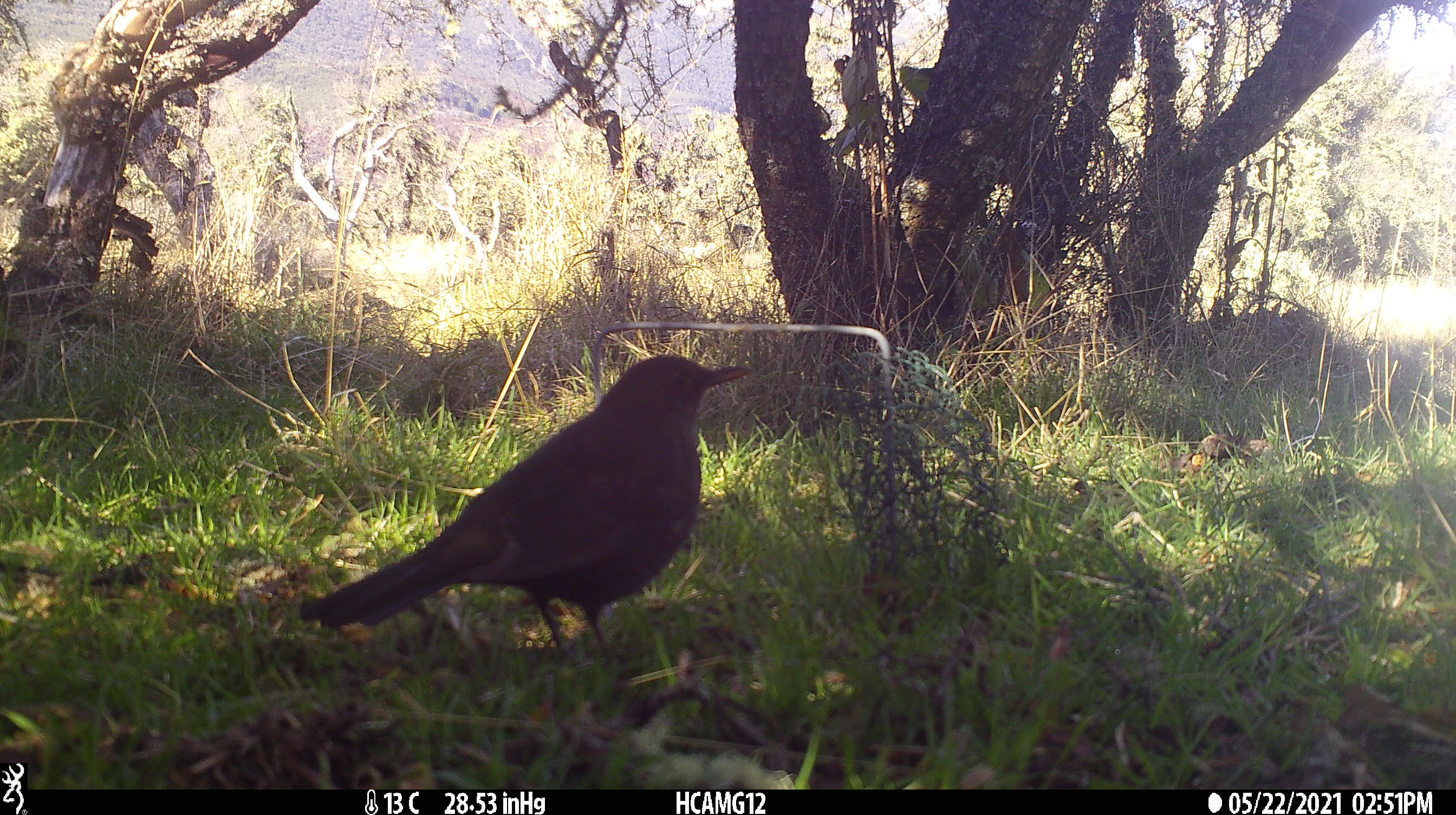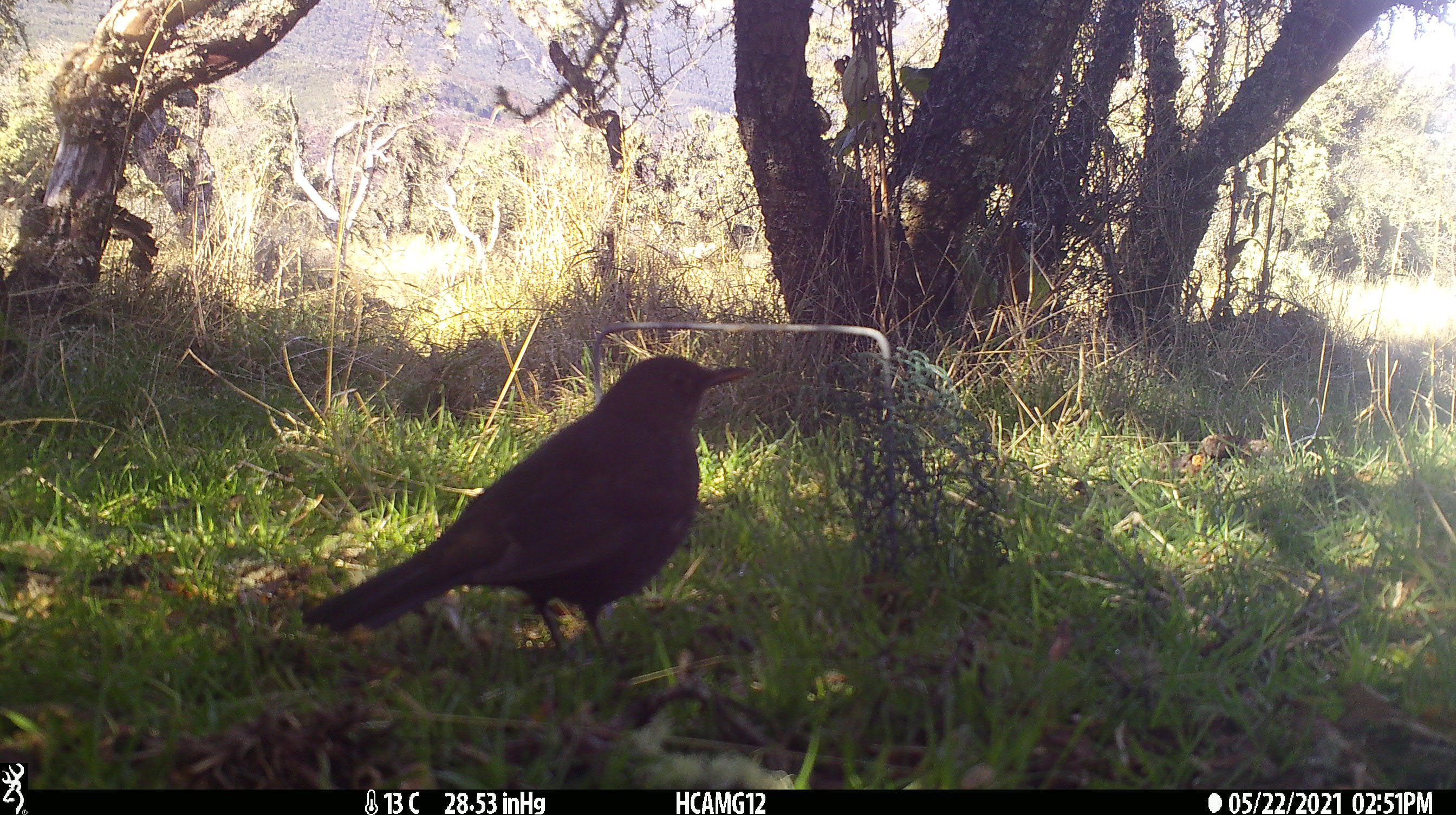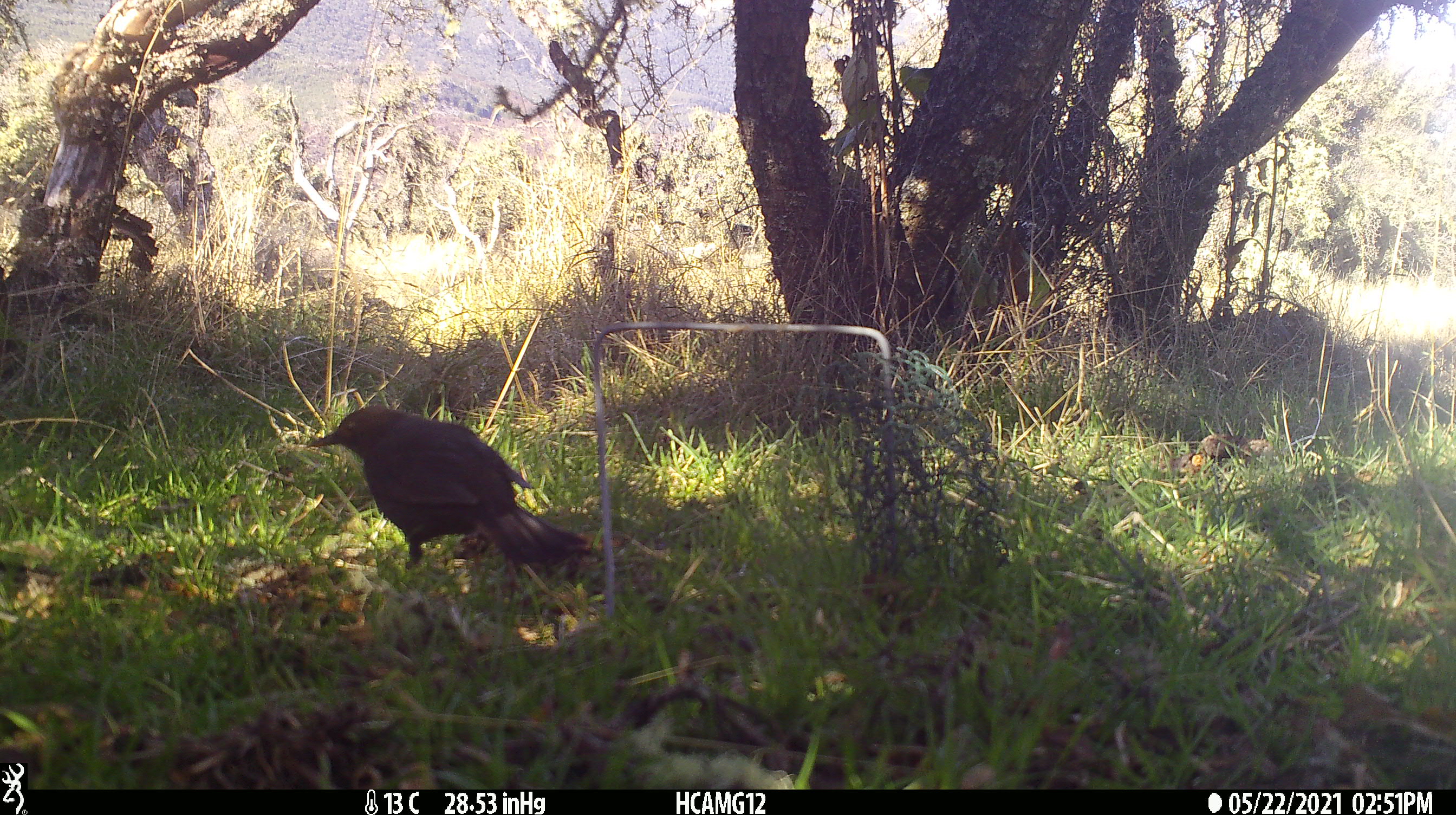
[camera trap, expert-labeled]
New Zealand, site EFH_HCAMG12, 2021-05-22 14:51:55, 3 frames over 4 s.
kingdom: Animalia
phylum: Chordata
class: Aves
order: Passeriformes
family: Turdidae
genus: Turdus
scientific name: Turdus merula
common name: eurasian blackbird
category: blackbird